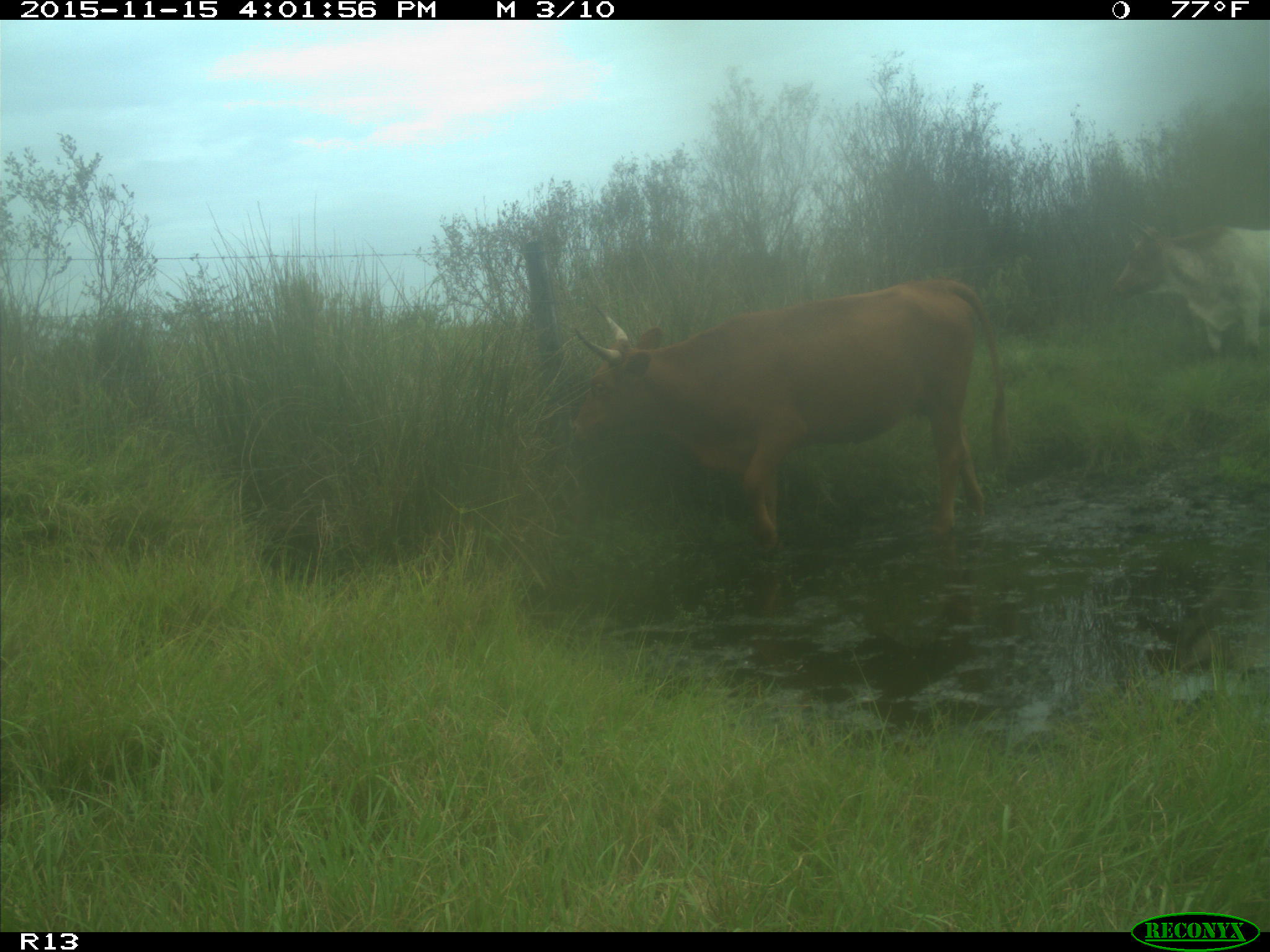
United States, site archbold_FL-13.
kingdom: Animalia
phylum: Chordata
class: Mammalia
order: Artiodactyla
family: Bovidae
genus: Bos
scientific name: Bos taurus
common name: domestic cow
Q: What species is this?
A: Bos taurus (domestic cow).